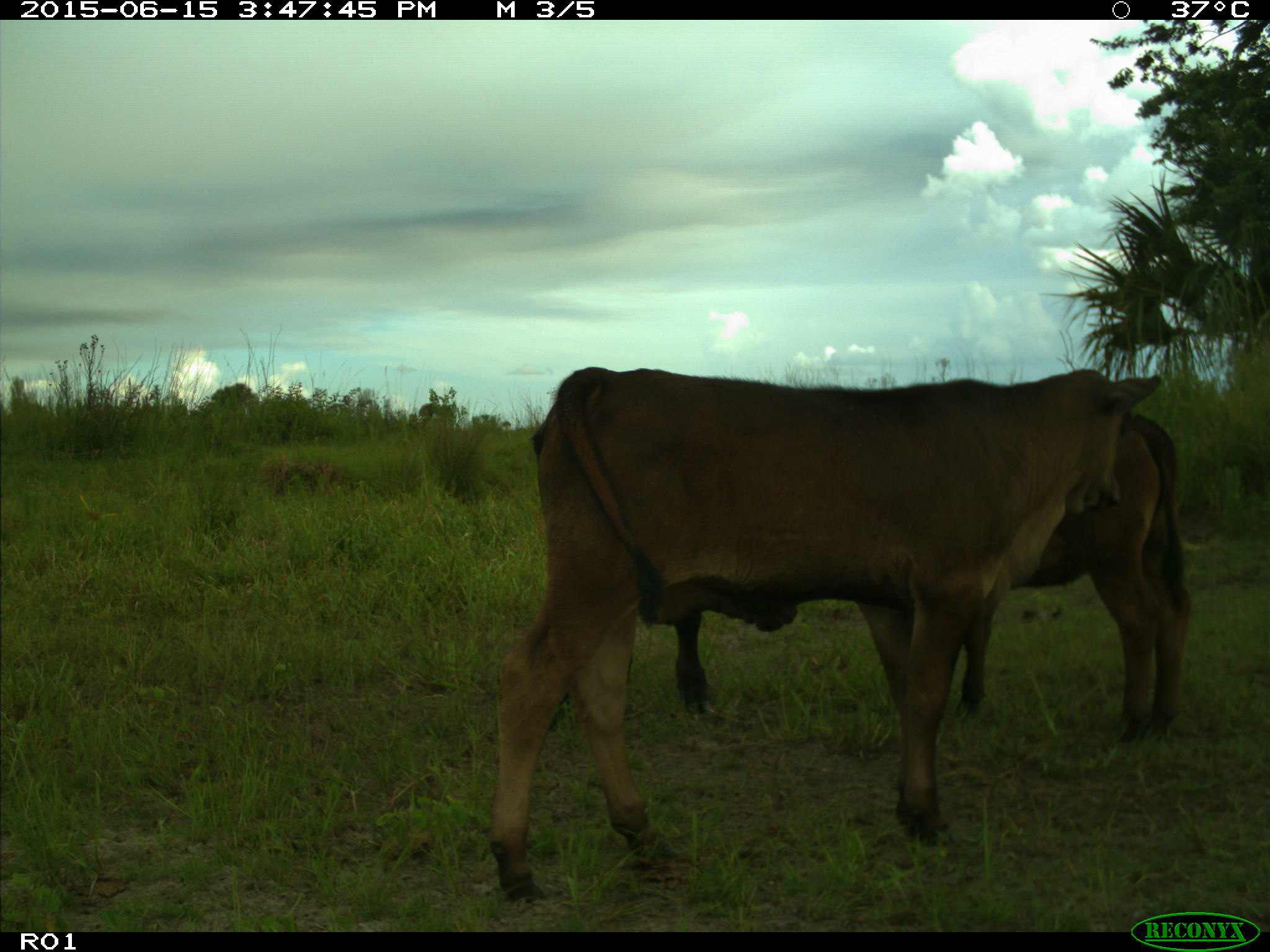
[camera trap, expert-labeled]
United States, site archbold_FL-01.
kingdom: Animalia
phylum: Chordata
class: Mammalia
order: Artiodactyla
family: Bovidae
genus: Bos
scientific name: Bos taurus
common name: domestic cow